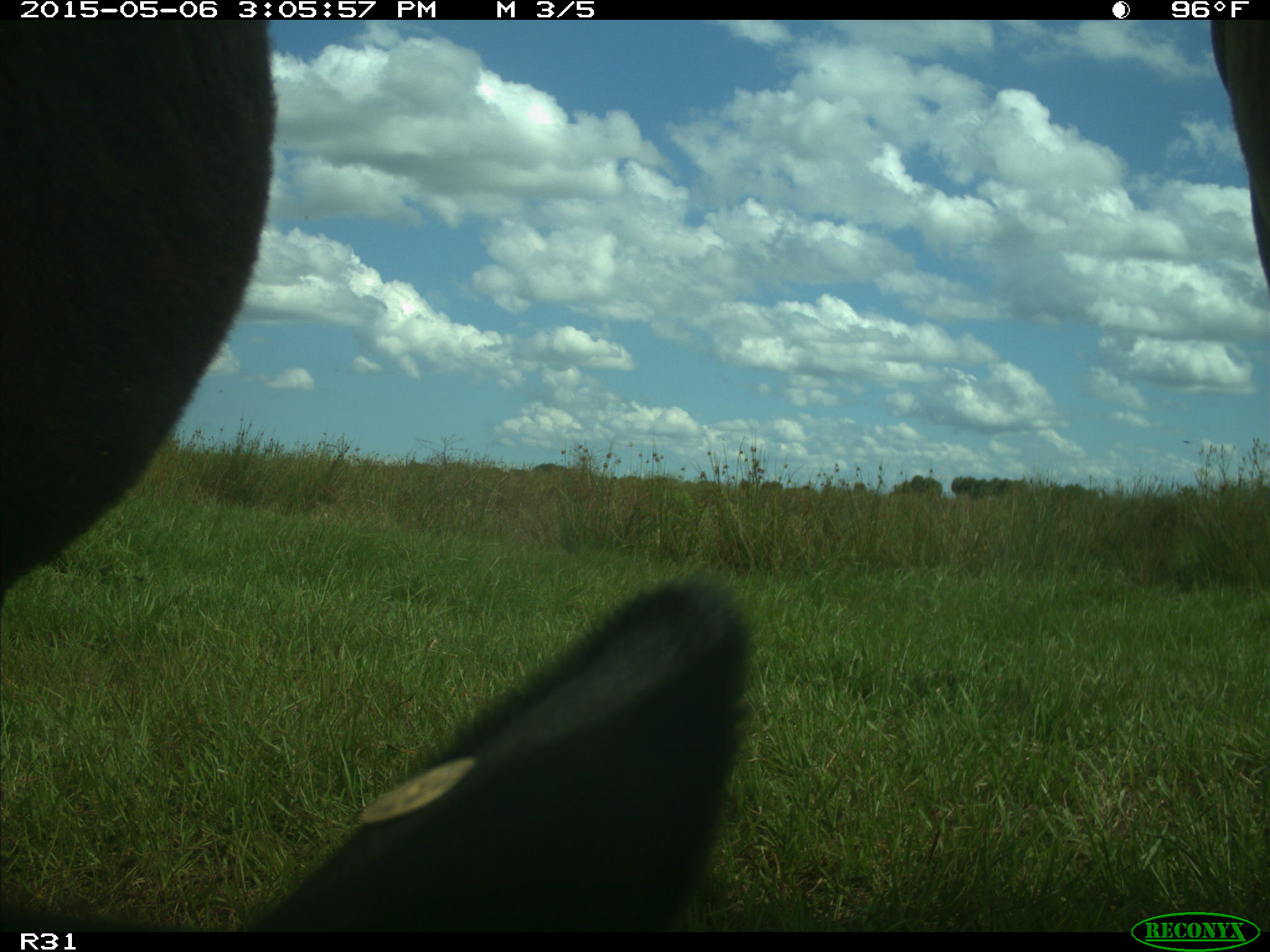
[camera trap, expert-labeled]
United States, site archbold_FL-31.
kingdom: Animalia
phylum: Chordata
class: Mammalia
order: Artiodactyla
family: Bovidae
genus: Bos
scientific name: Bos taurus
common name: domestic cow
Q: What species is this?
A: Bos taurus (domestic cow).